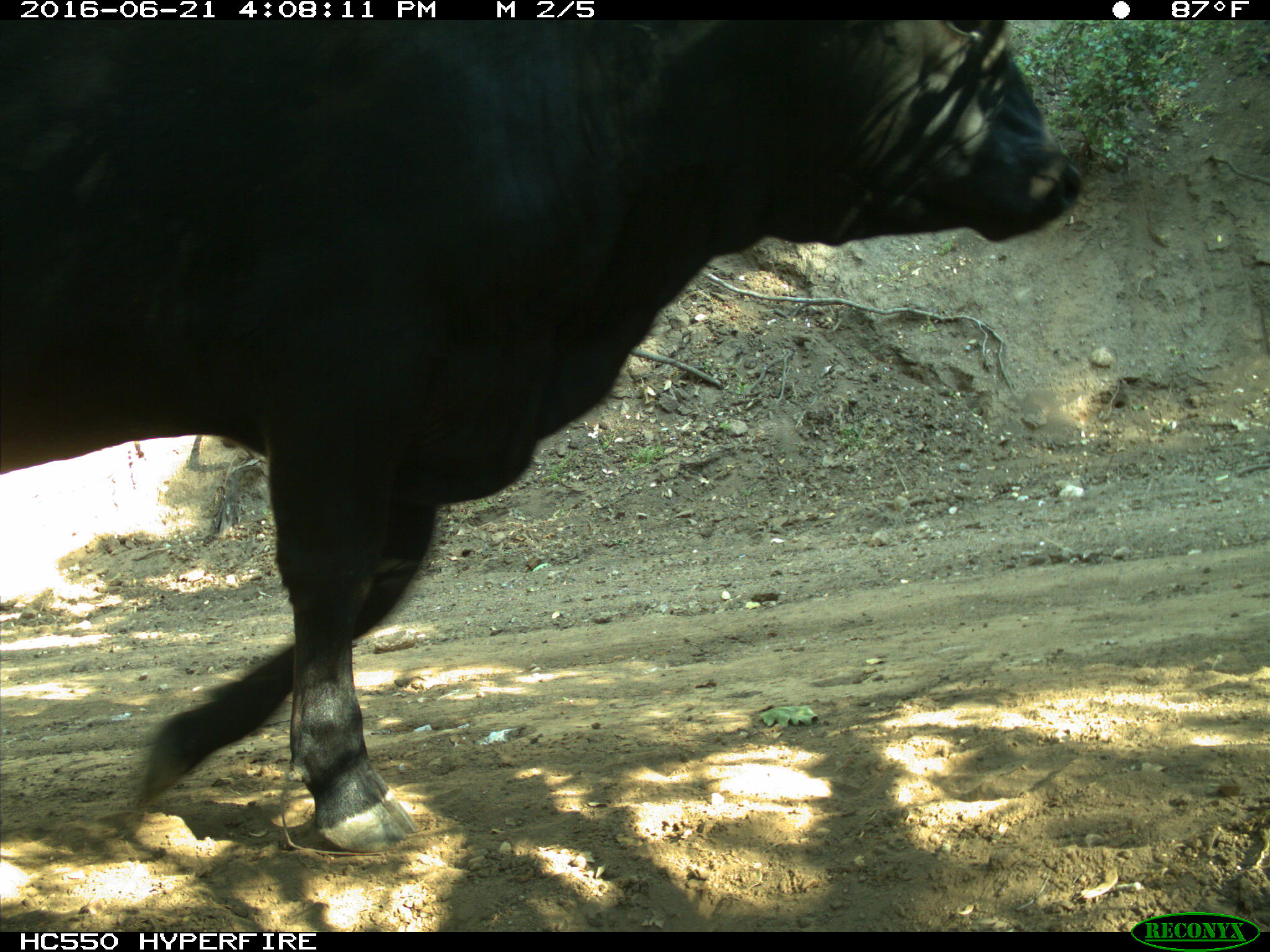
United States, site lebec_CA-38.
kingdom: Animalia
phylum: Chordata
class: Mammalia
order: Artiodactyla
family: Bovidae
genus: Bos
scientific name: Bos taurus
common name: domestic cow